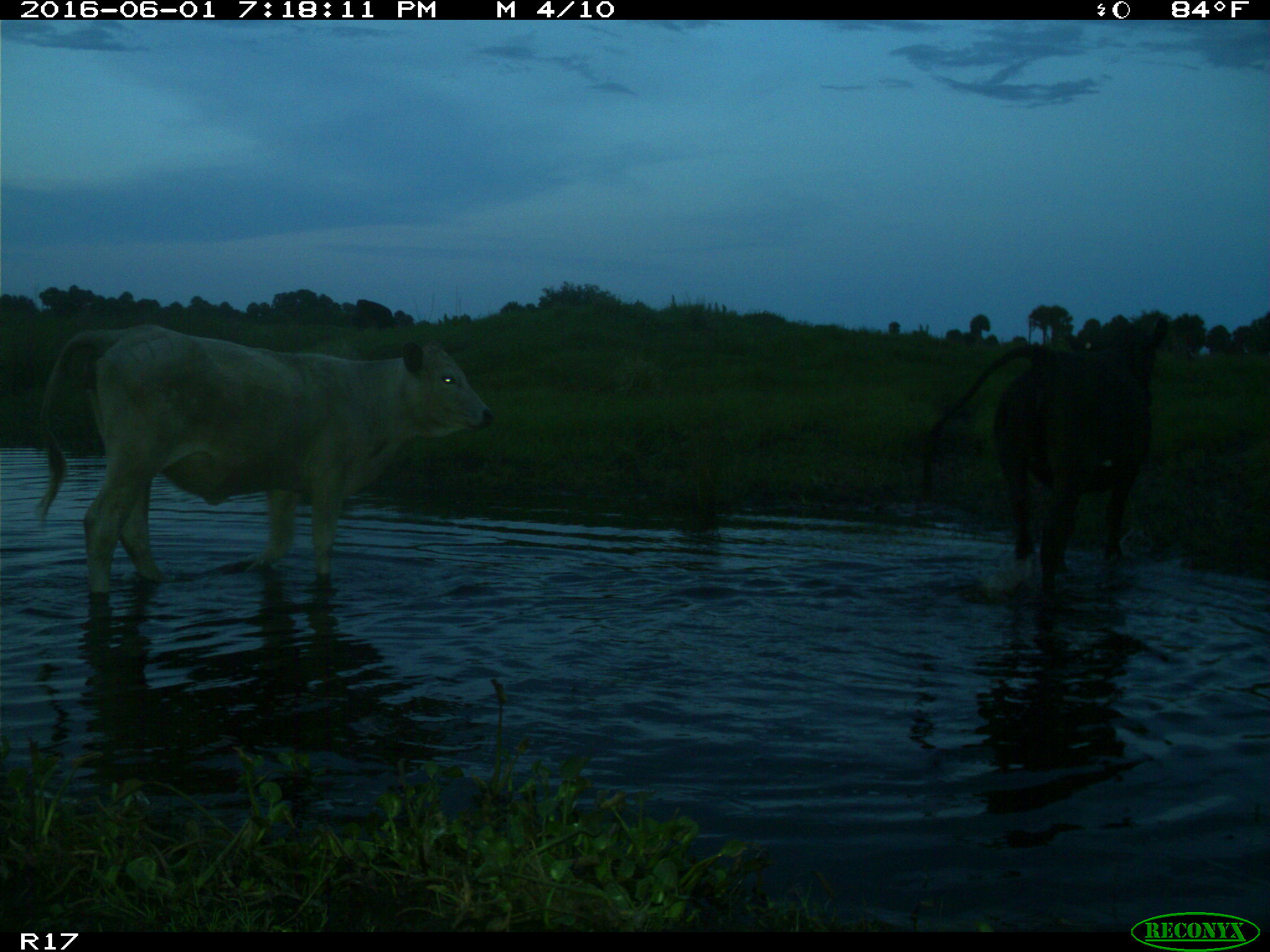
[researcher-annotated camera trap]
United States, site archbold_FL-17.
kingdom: Animalia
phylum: Chordata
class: Mammalia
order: Artiodactyla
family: Bovidae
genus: Bos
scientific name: Bos taurus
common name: domestic cow